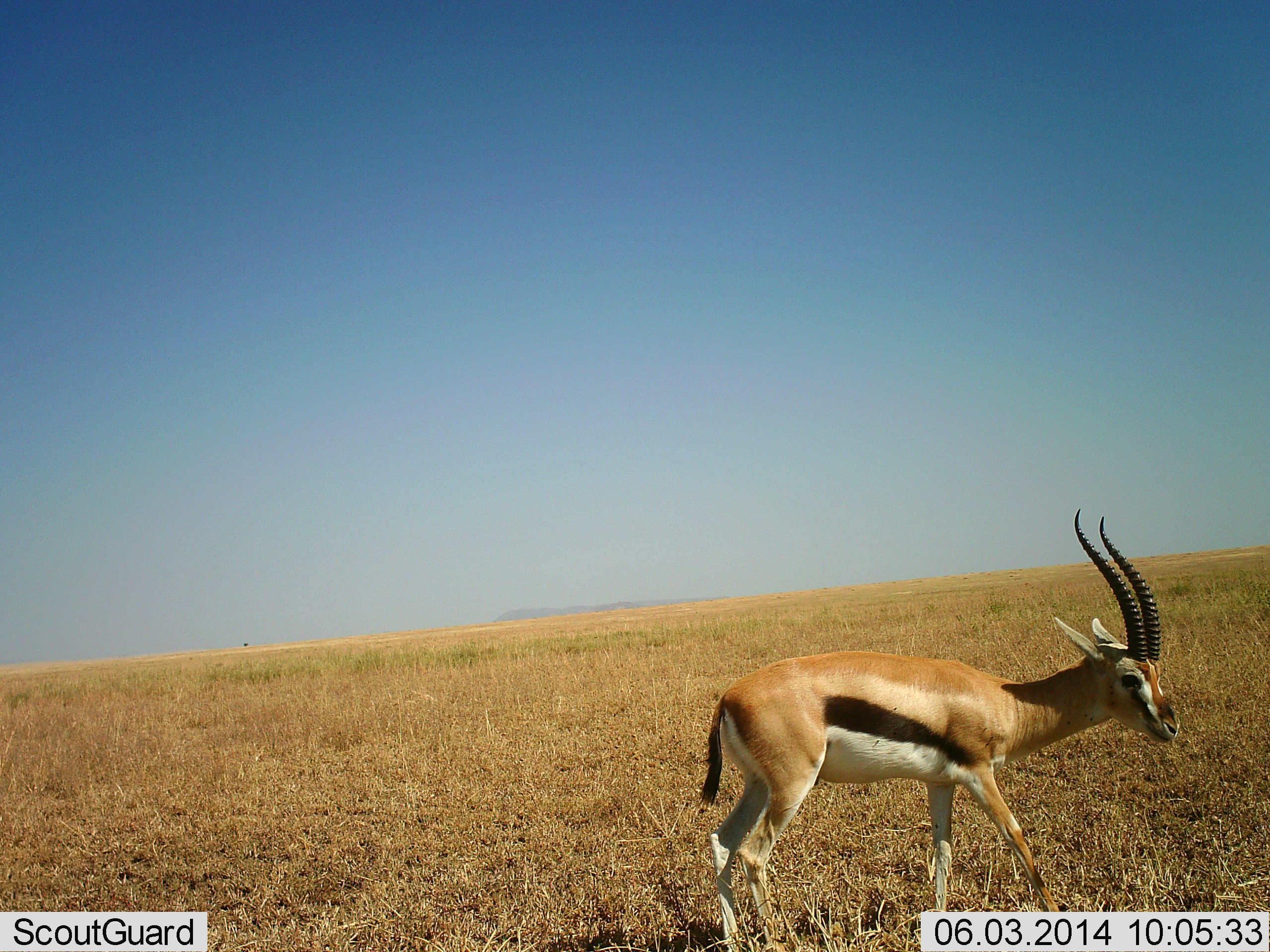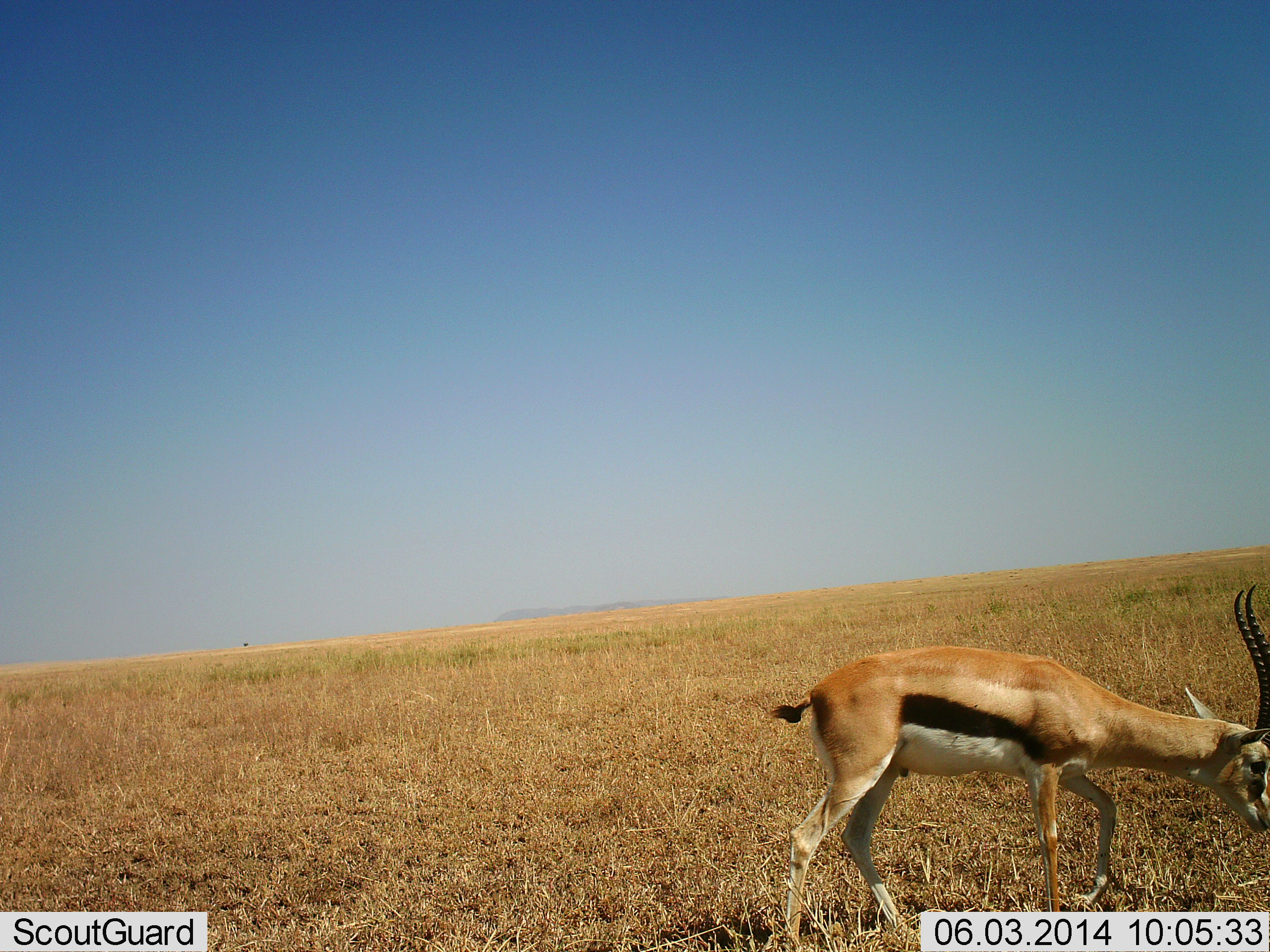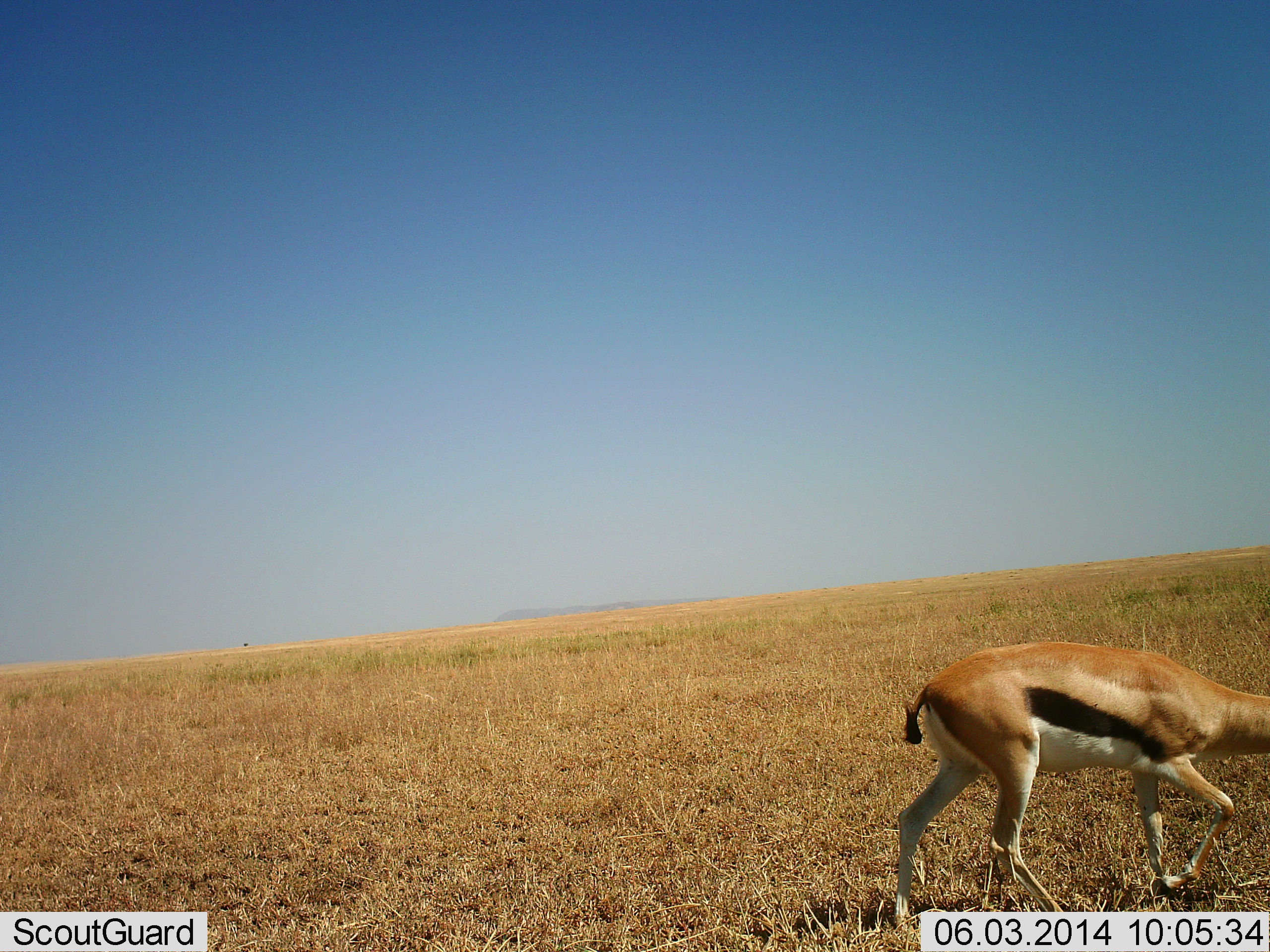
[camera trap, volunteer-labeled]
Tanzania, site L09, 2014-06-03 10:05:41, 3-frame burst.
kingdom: Animalia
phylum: Chordata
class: Mammalia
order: Artiodactyla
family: Bovidae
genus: Eudorcas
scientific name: Eudorcas thomsonii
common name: thomson's gazelle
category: gazellethomsons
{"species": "gazellethomsons (thomson's gazelle) (Eudorcas thomsonii)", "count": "1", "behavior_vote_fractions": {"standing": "0%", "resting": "0%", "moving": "90%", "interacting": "0%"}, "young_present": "0%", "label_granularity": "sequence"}